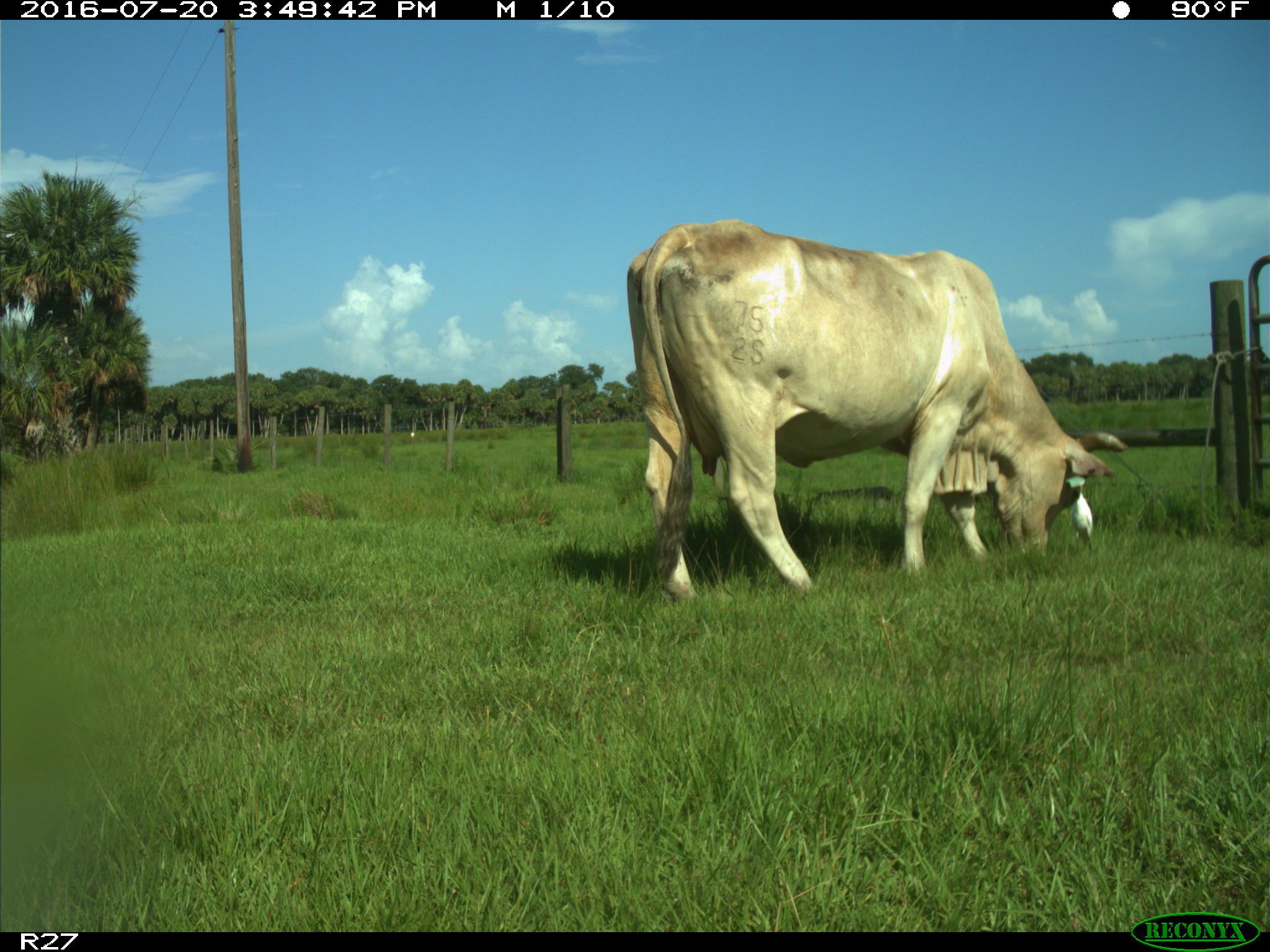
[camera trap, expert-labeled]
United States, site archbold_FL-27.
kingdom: Animalia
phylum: Chordata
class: Mammalia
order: Artiodactyla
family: Bovidae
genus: Bos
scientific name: Bos taurus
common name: domestic cow